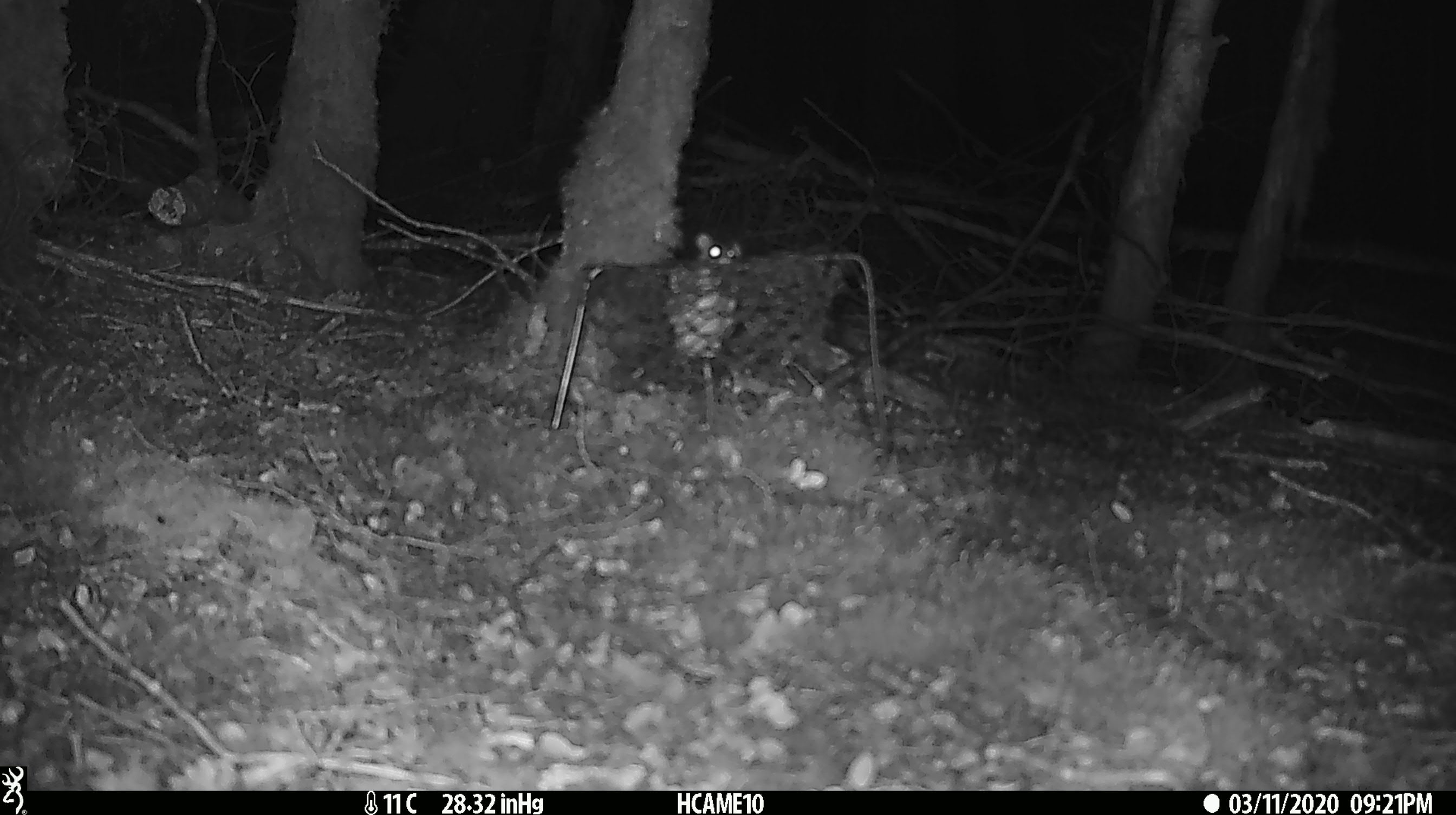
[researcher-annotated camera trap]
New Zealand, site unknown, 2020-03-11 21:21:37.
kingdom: Animalia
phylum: Chordata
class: Mammalia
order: Rodentia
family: Muridae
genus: Mus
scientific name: Mus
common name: mouse